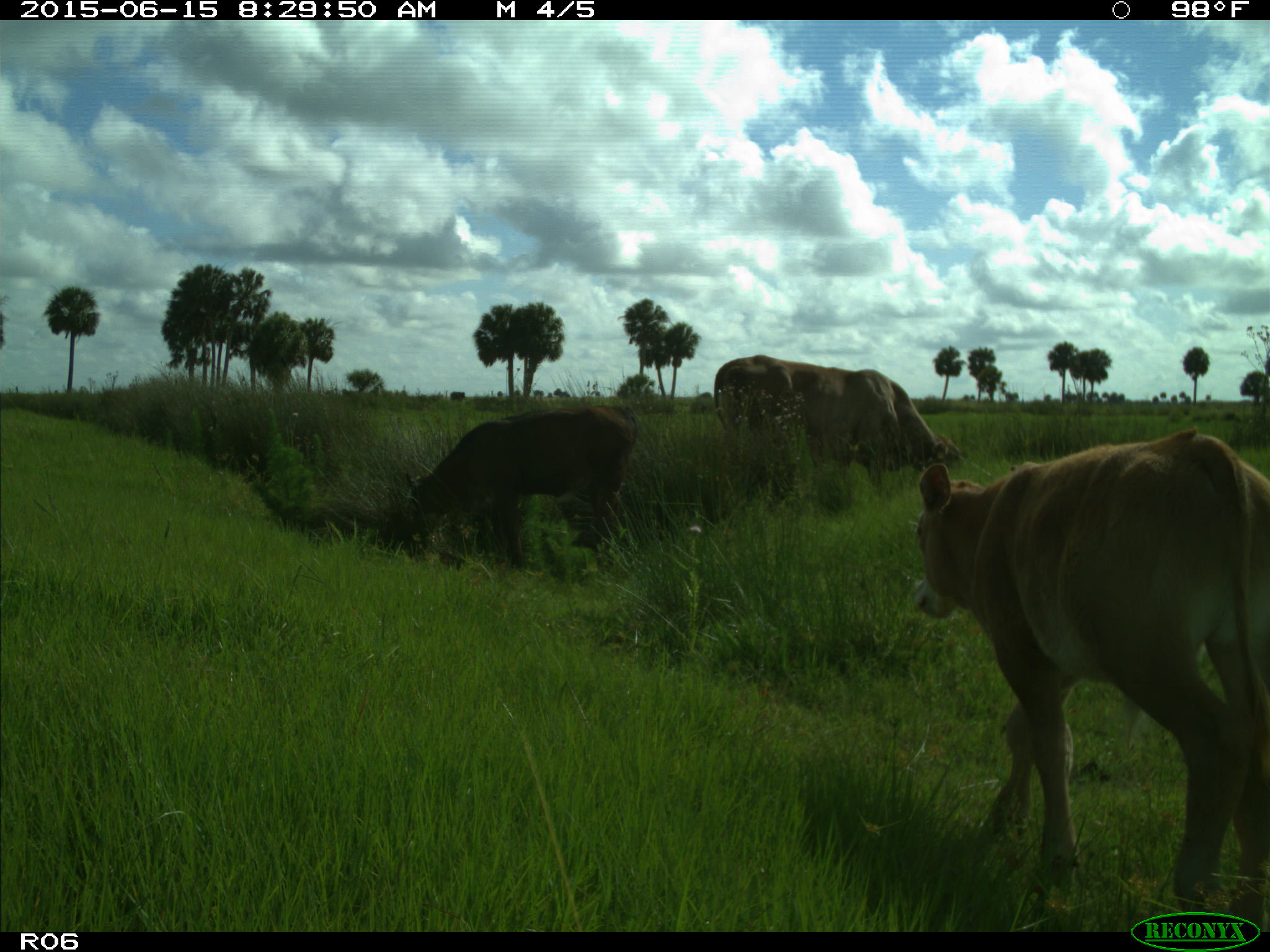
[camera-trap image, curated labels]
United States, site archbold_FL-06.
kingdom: Animalia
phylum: Chordata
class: Mammalia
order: Artiodactyla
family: Bovidae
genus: Bos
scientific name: Bos taurus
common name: domestic cow